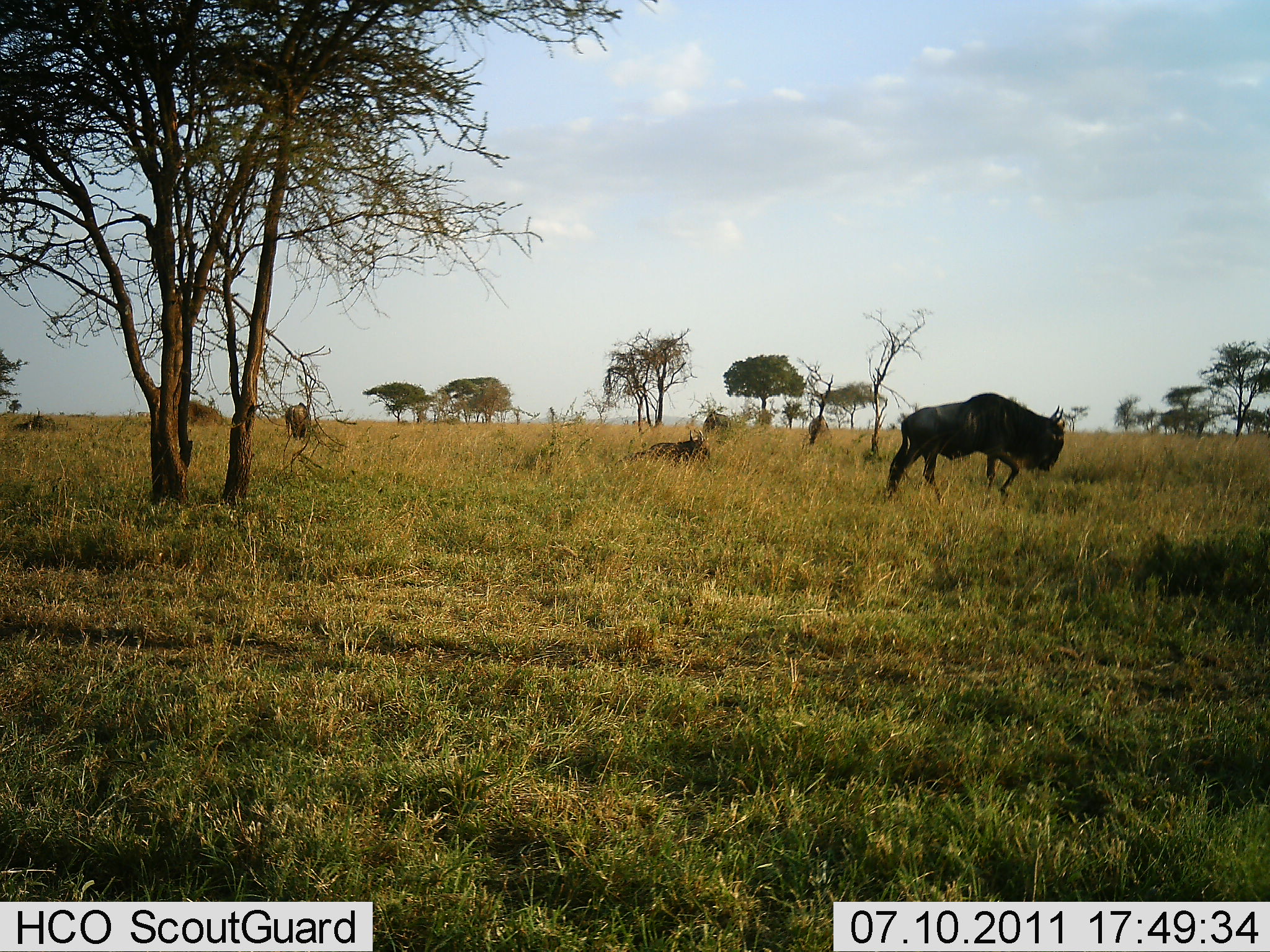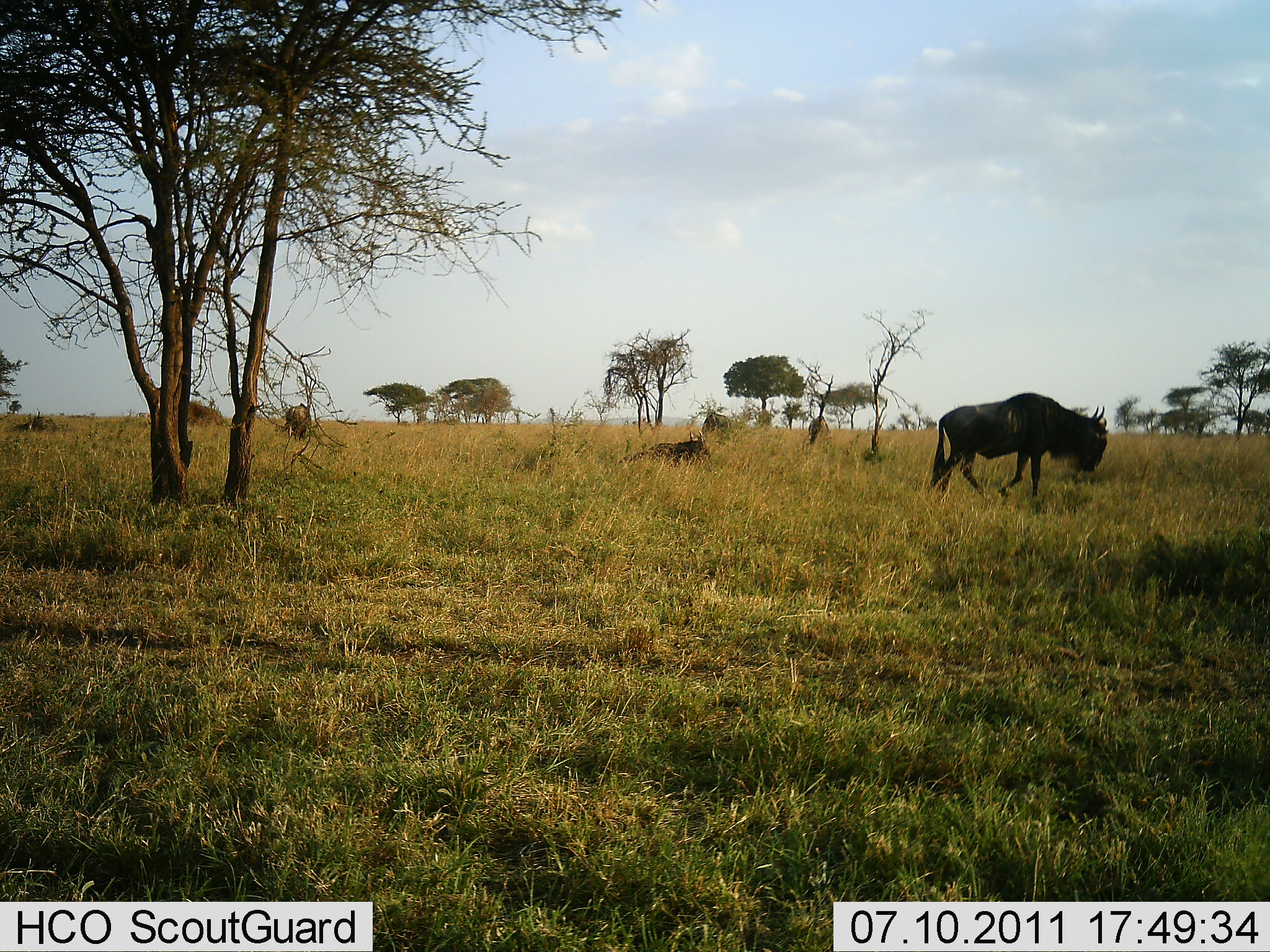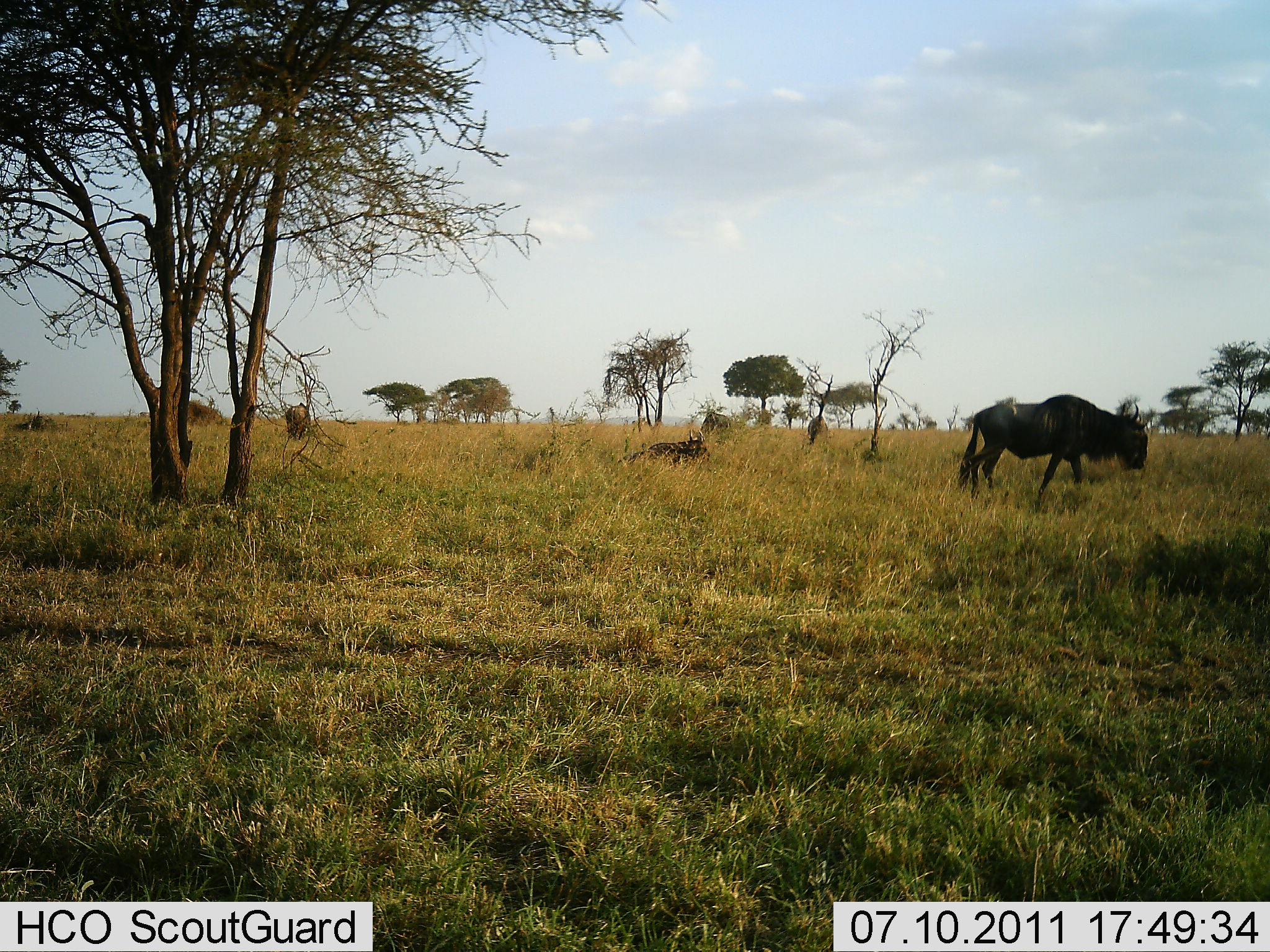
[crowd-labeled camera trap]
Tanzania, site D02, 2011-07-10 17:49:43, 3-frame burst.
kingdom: Animalia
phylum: Chordata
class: Mammalia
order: Artiodactyla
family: Bovidae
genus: Connochaetes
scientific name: Connochaetes taurinus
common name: blue wildebeest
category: wildebeest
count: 2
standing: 45%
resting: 27%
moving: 100%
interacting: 0%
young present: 0%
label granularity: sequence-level